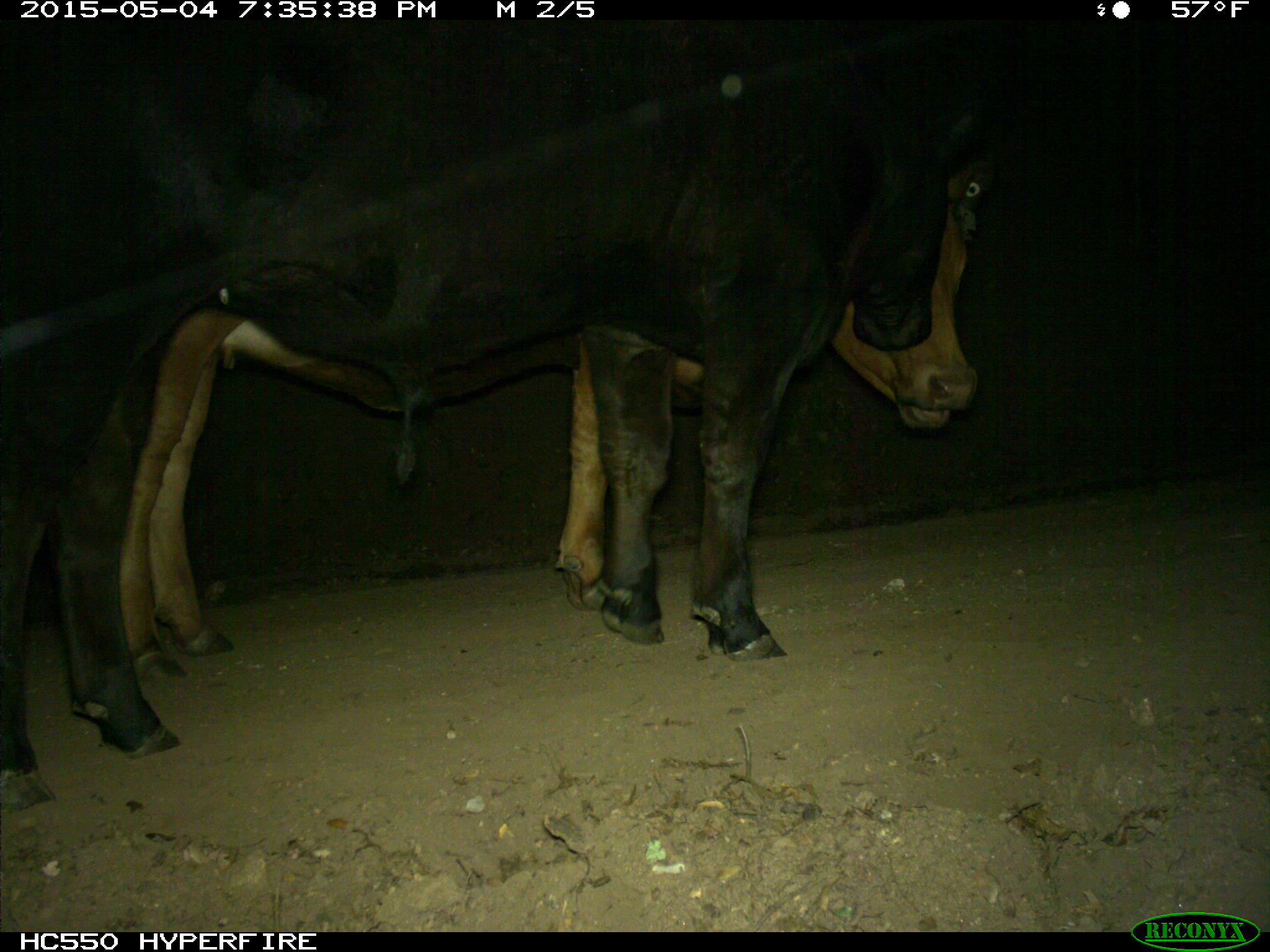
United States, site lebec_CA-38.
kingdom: Animalia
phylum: Chordata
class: Mammalia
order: Artiodactyla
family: Bovidae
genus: Bos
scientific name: Bos taurus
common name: domestic cow